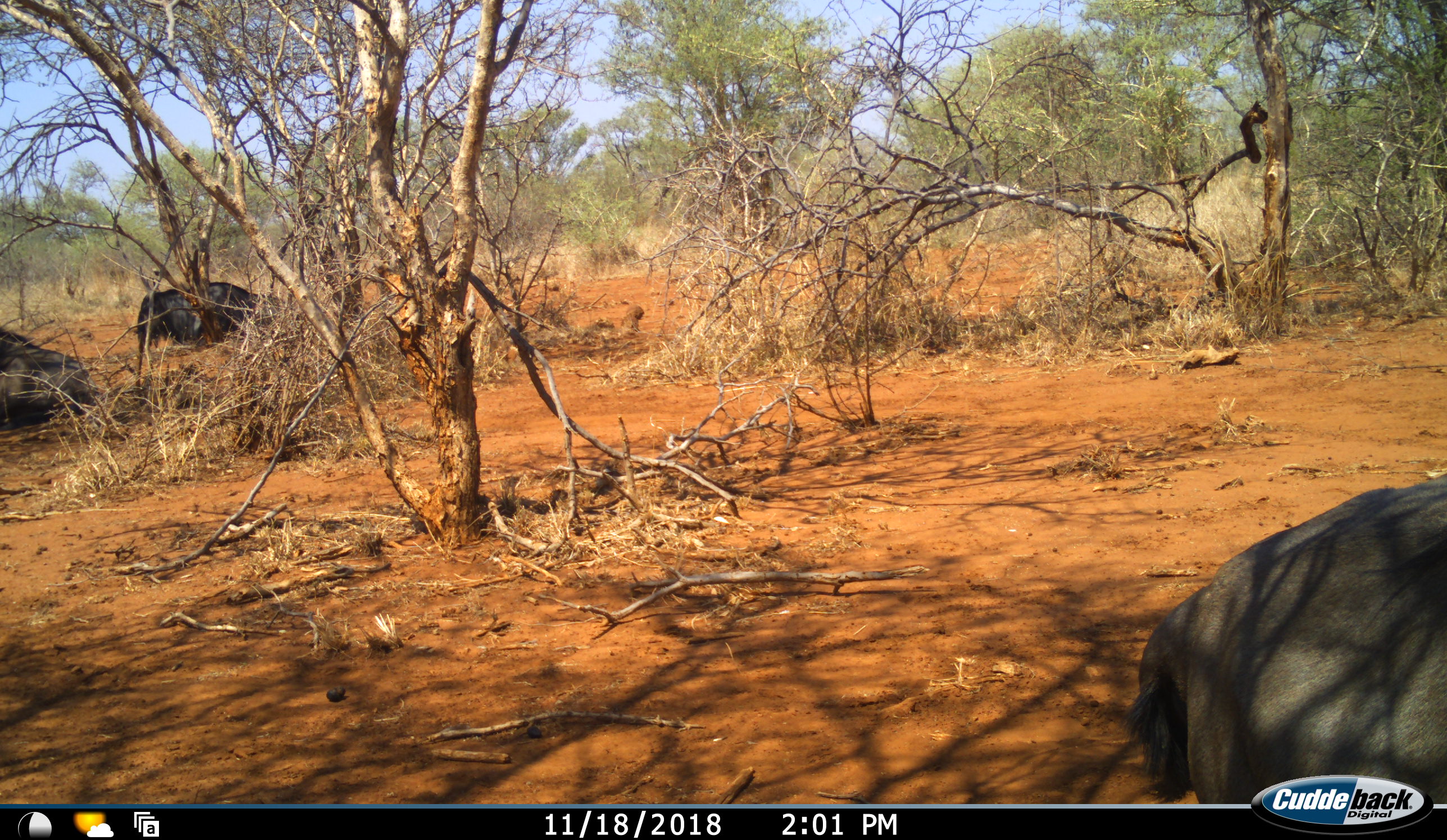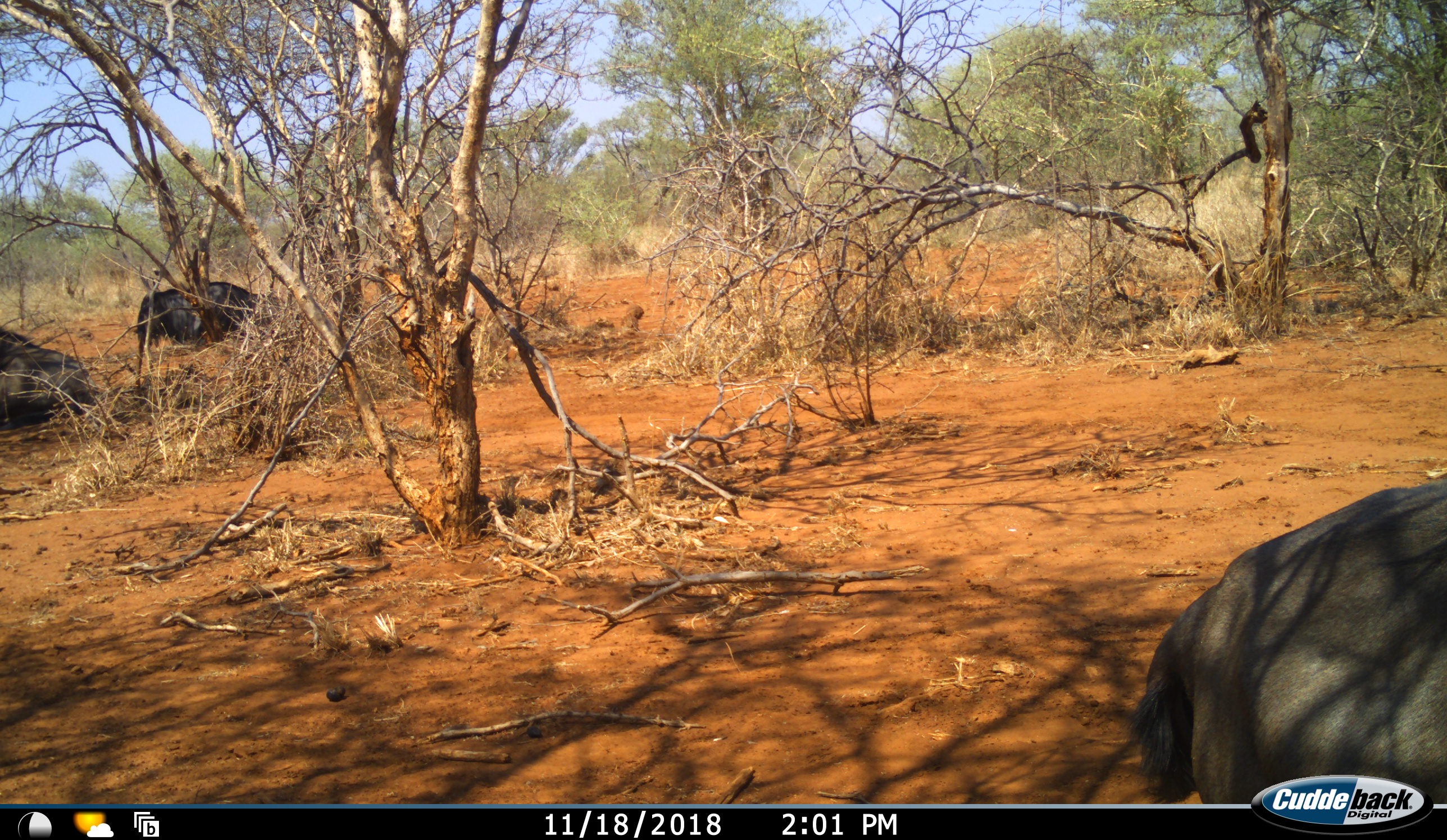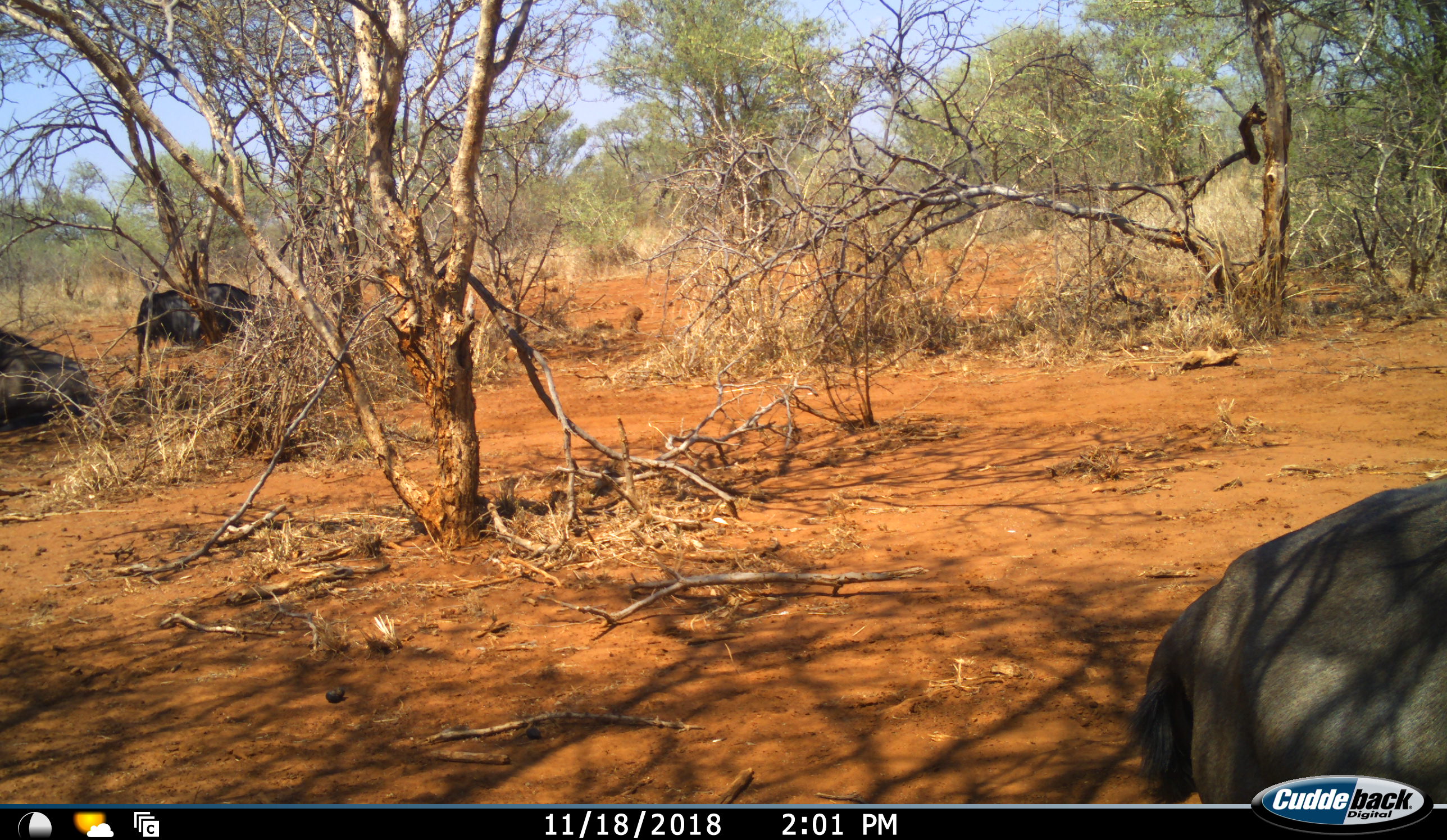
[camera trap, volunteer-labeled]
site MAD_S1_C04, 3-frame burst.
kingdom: Animalia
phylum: Chordata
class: Mammalia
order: Artiodactyla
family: Bovidae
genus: Connochaetes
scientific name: Connochaetes taurinus taurinus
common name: blue wildebeest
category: wildebeestblue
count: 3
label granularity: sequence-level